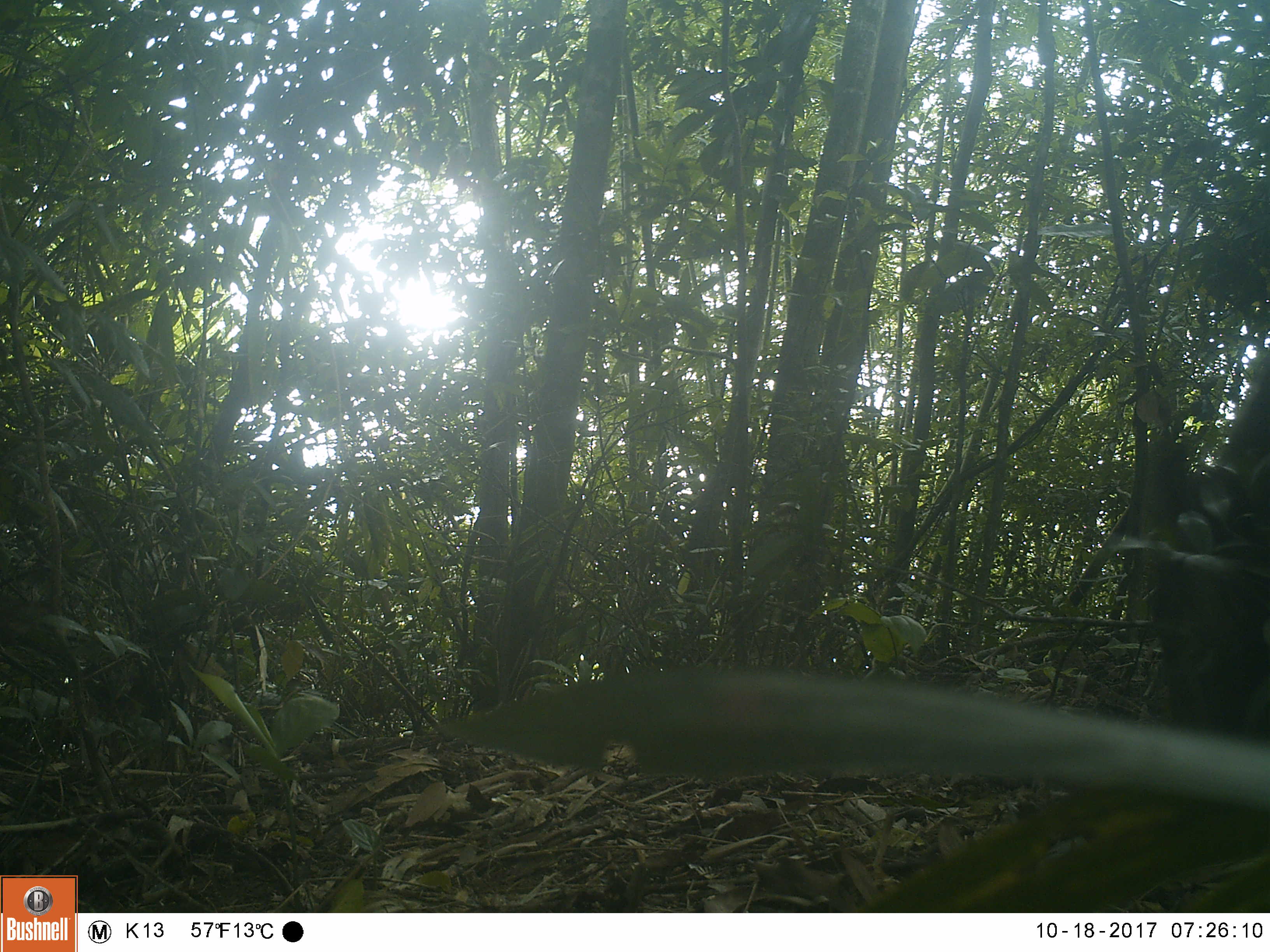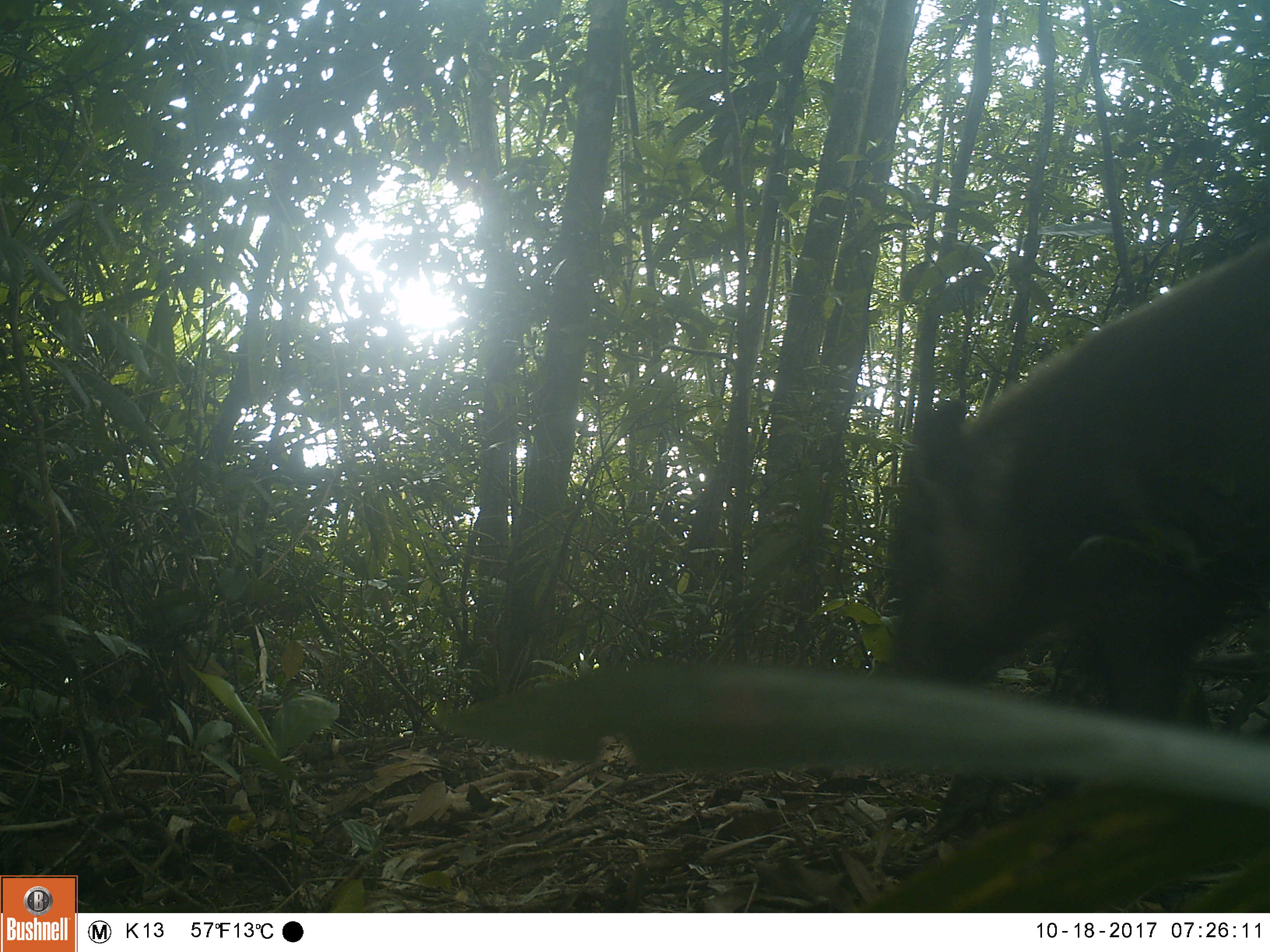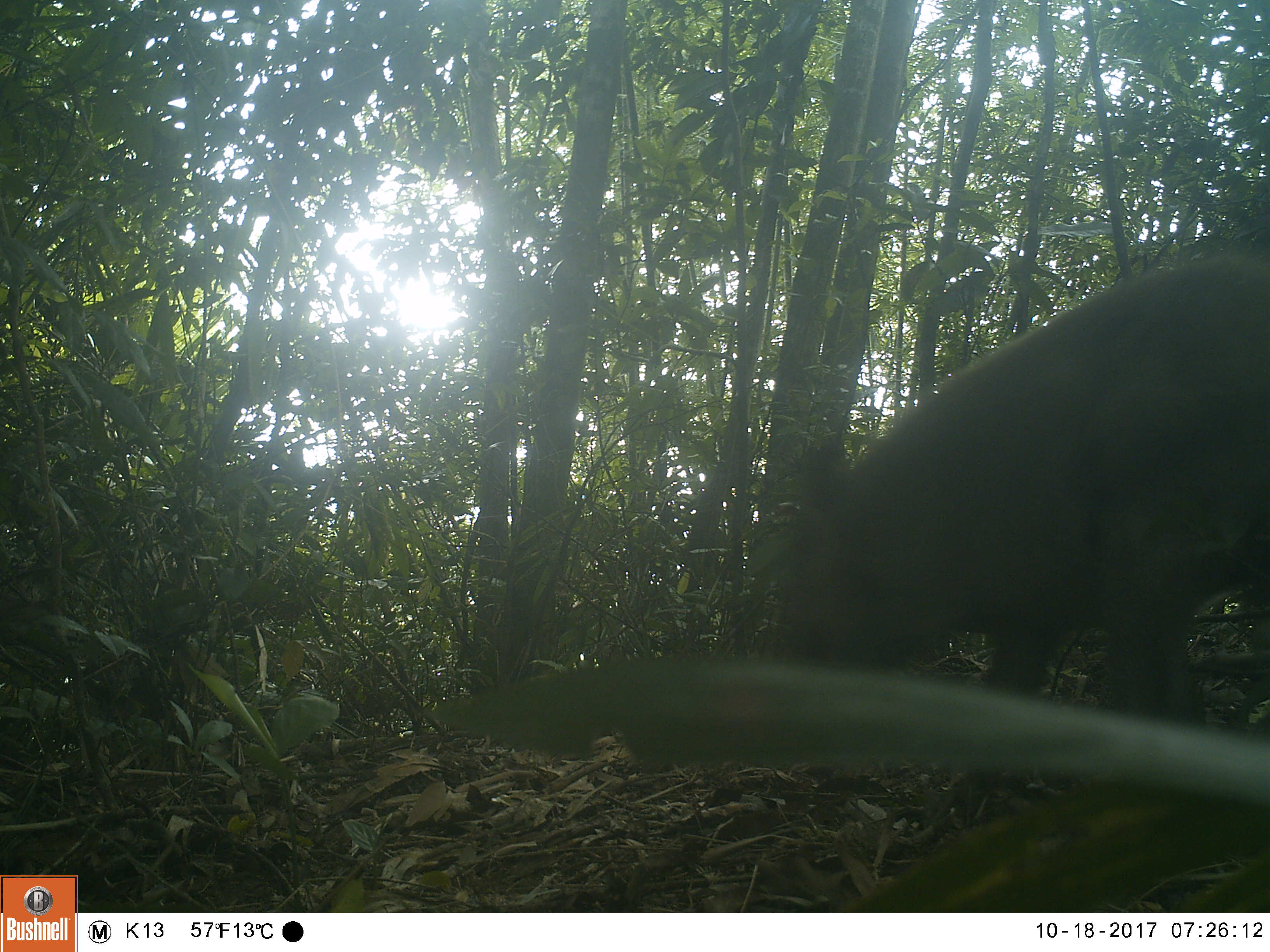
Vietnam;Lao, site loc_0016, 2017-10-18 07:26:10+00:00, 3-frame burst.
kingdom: Animalia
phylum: Chordata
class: Mammalia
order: Artiodactyla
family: Suidae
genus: Sus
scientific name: Sus scrofa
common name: eurasian wild pig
Eurasian wild pig (Sus scrofa). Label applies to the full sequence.